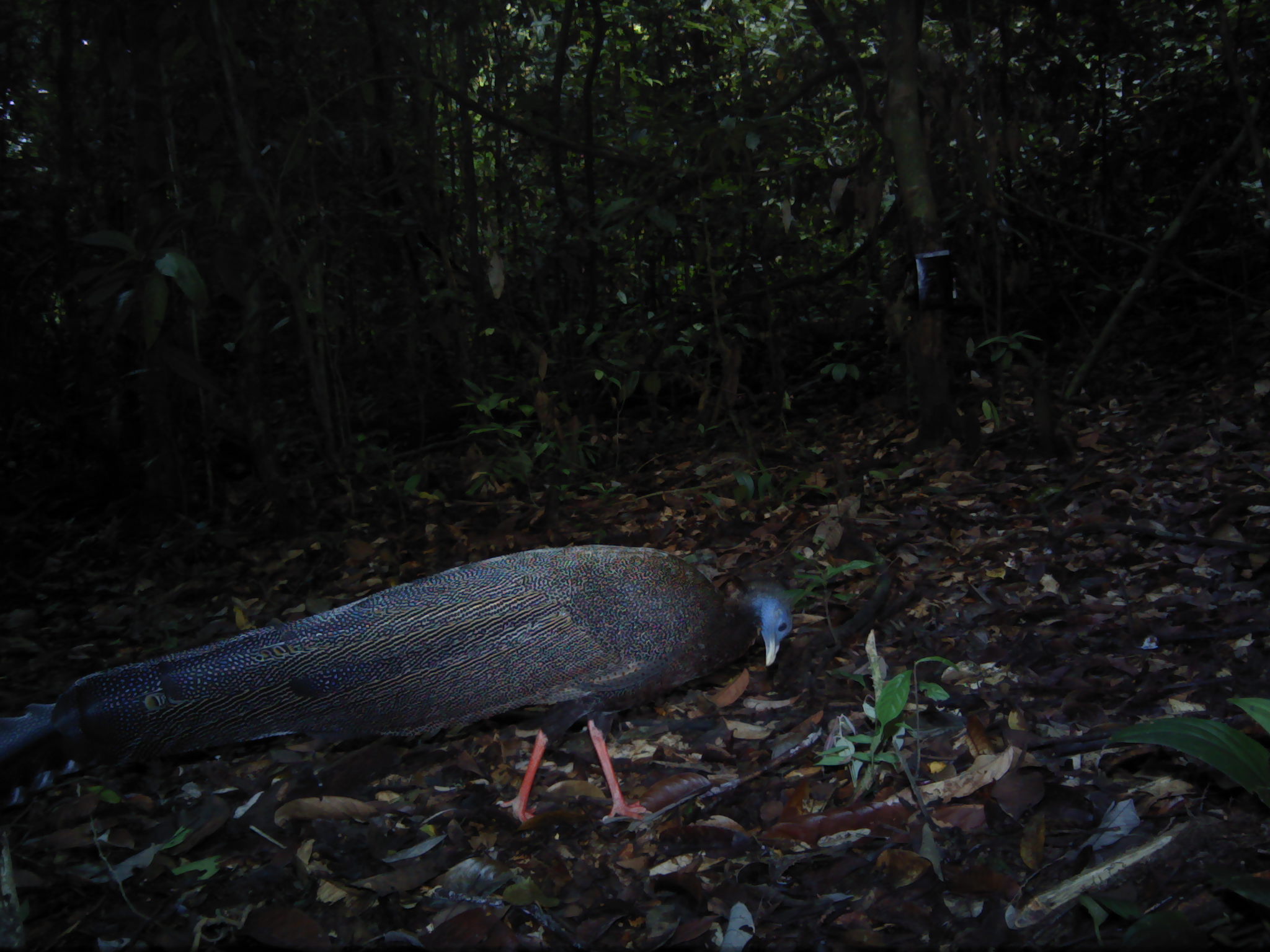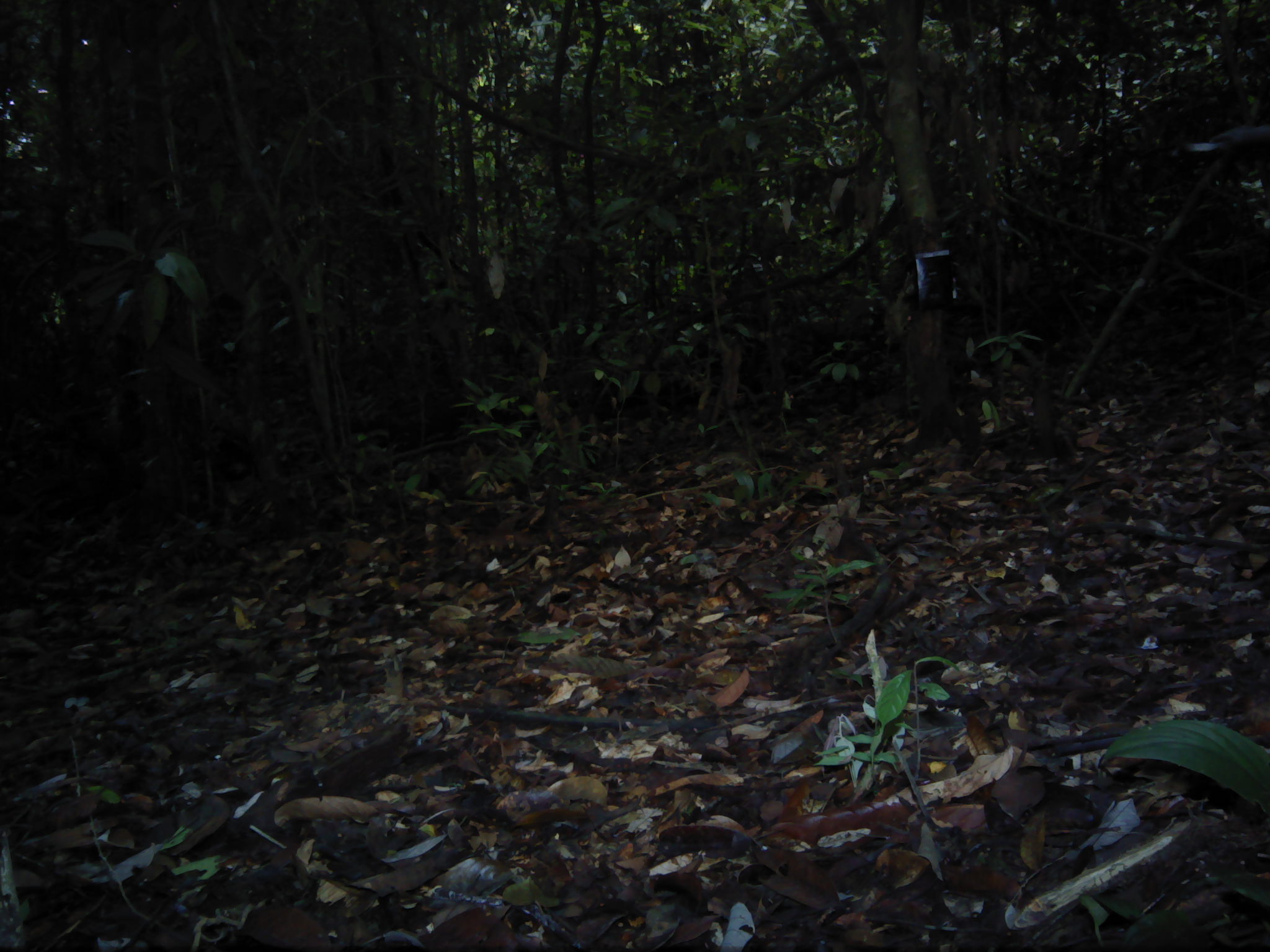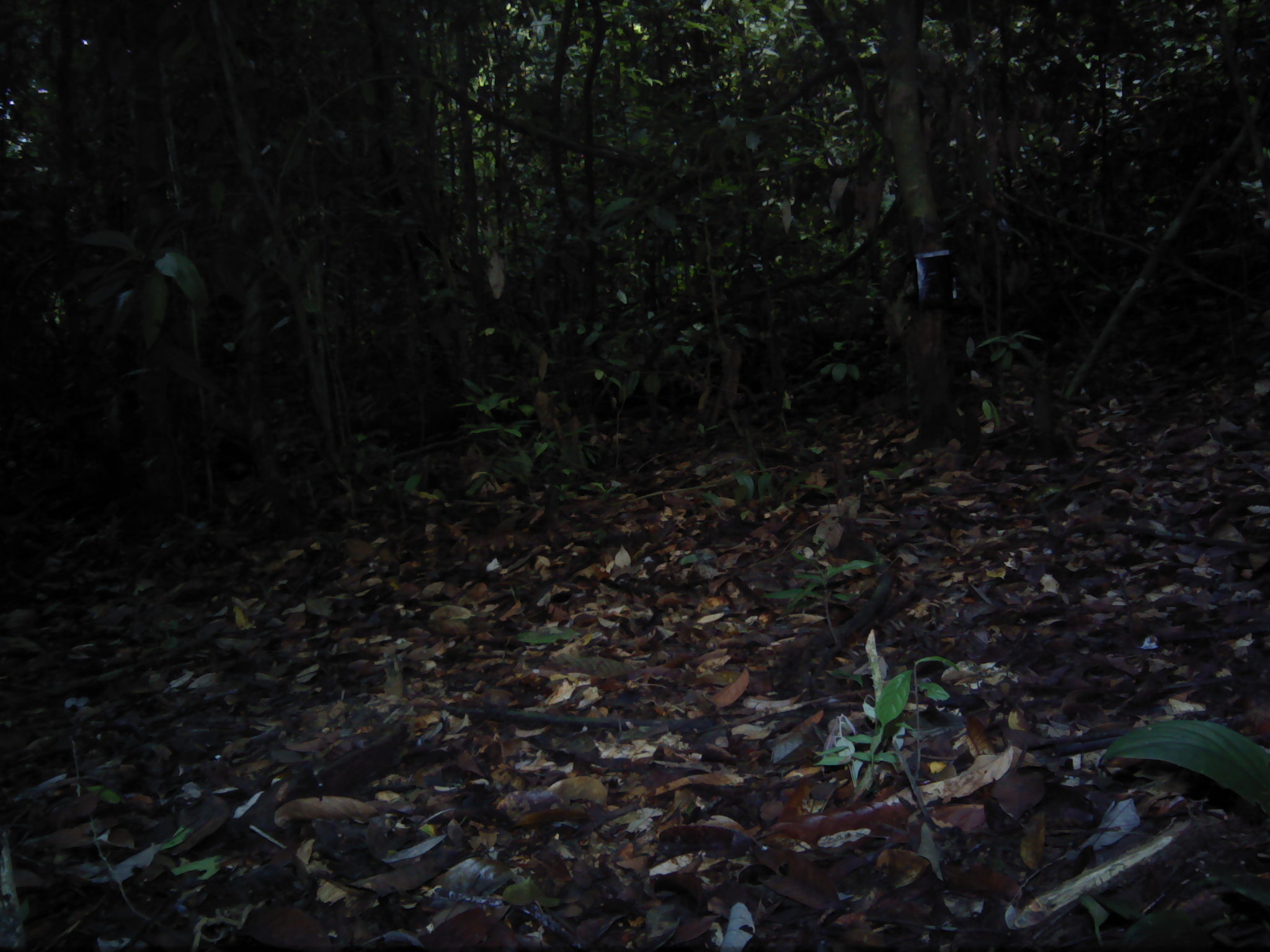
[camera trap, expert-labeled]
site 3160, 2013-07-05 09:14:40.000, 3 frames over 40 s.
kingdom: Animalia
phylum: Chordata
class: Aves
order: Galliformes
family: Phasianidae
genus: Argusianus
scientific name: Argusianus argus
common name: great argus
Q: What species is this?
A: Argusianus argus (great argus).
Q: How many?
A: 1.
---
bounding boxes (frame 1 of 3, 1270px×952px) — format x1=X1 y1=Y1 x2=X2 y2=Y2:
argusianus argus: x1=0 y1=541 x2=793 y2=824